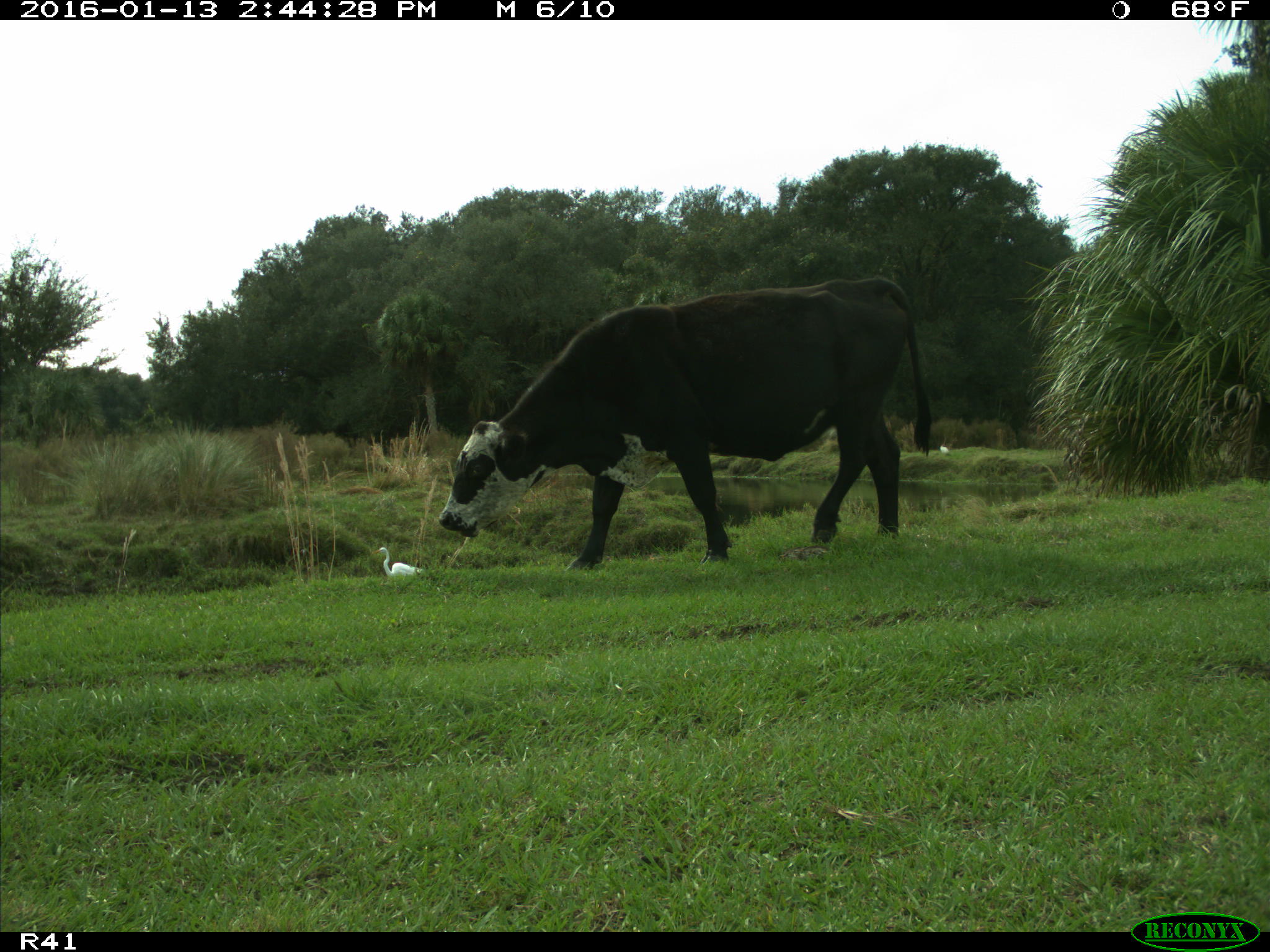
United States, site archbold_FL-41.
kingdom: Animalia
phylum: Chordata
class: Mammalia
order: Artiodactyla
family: Bovidae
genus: Bos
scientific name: Bos taurus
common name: domestic cow